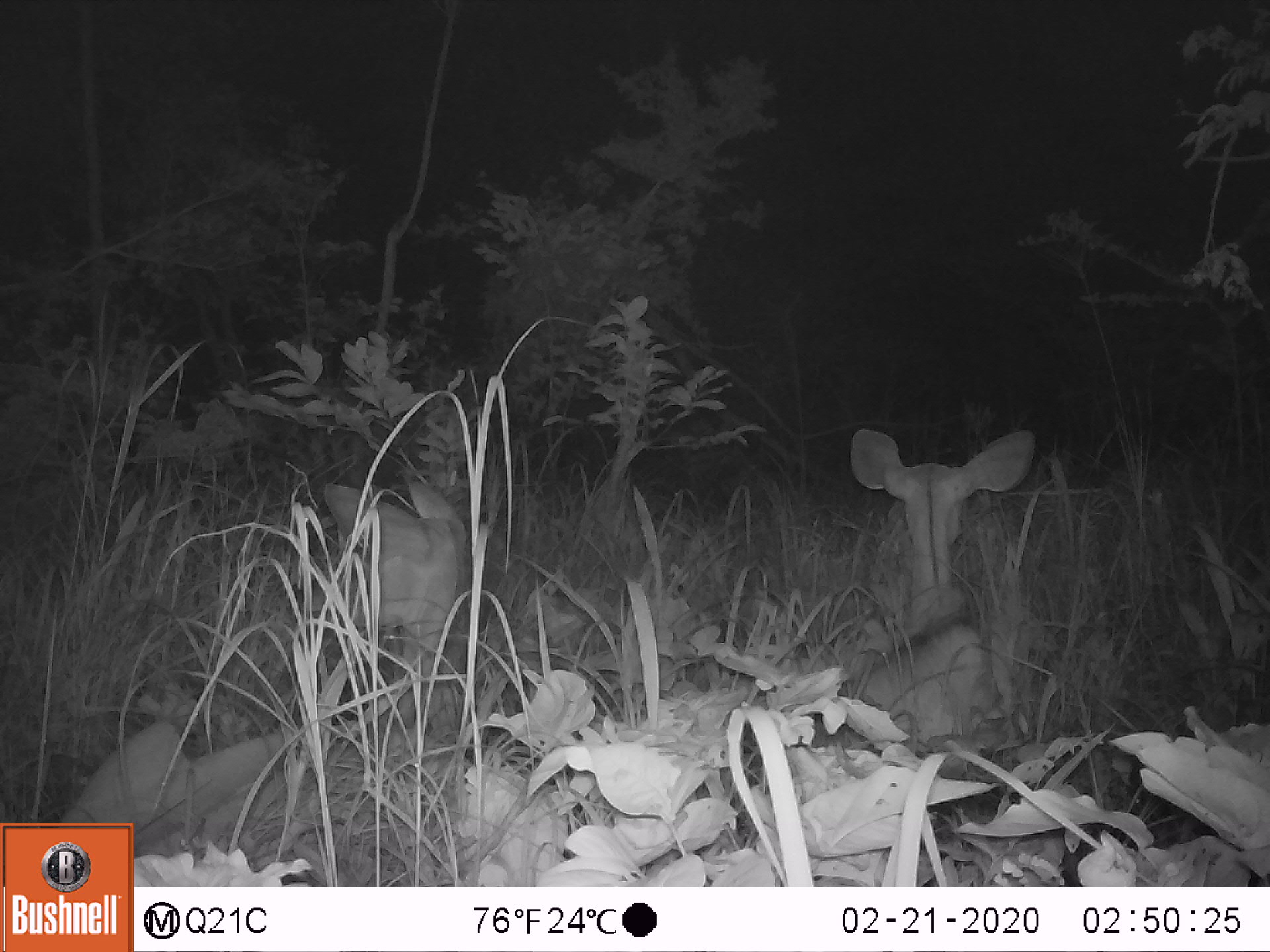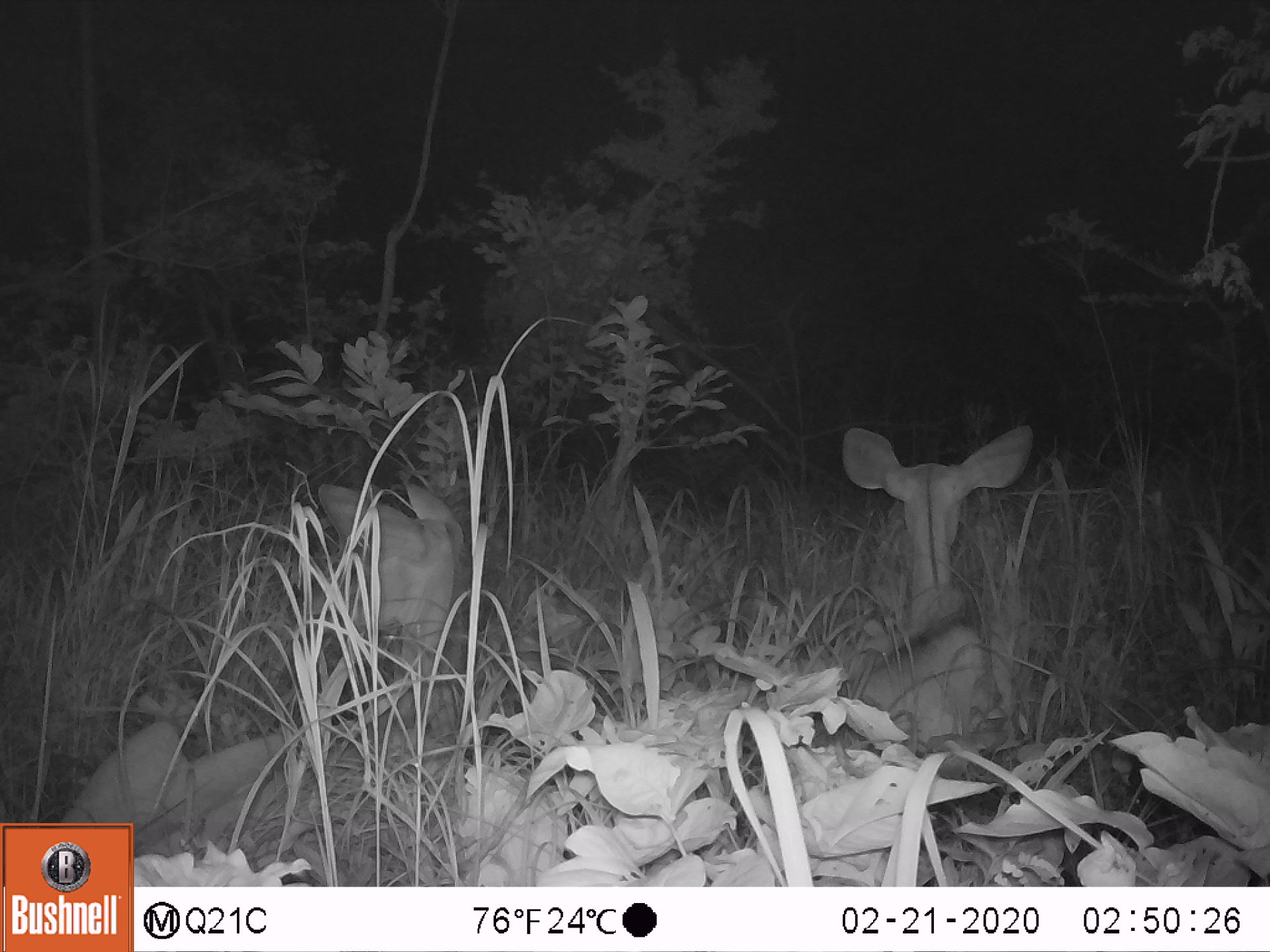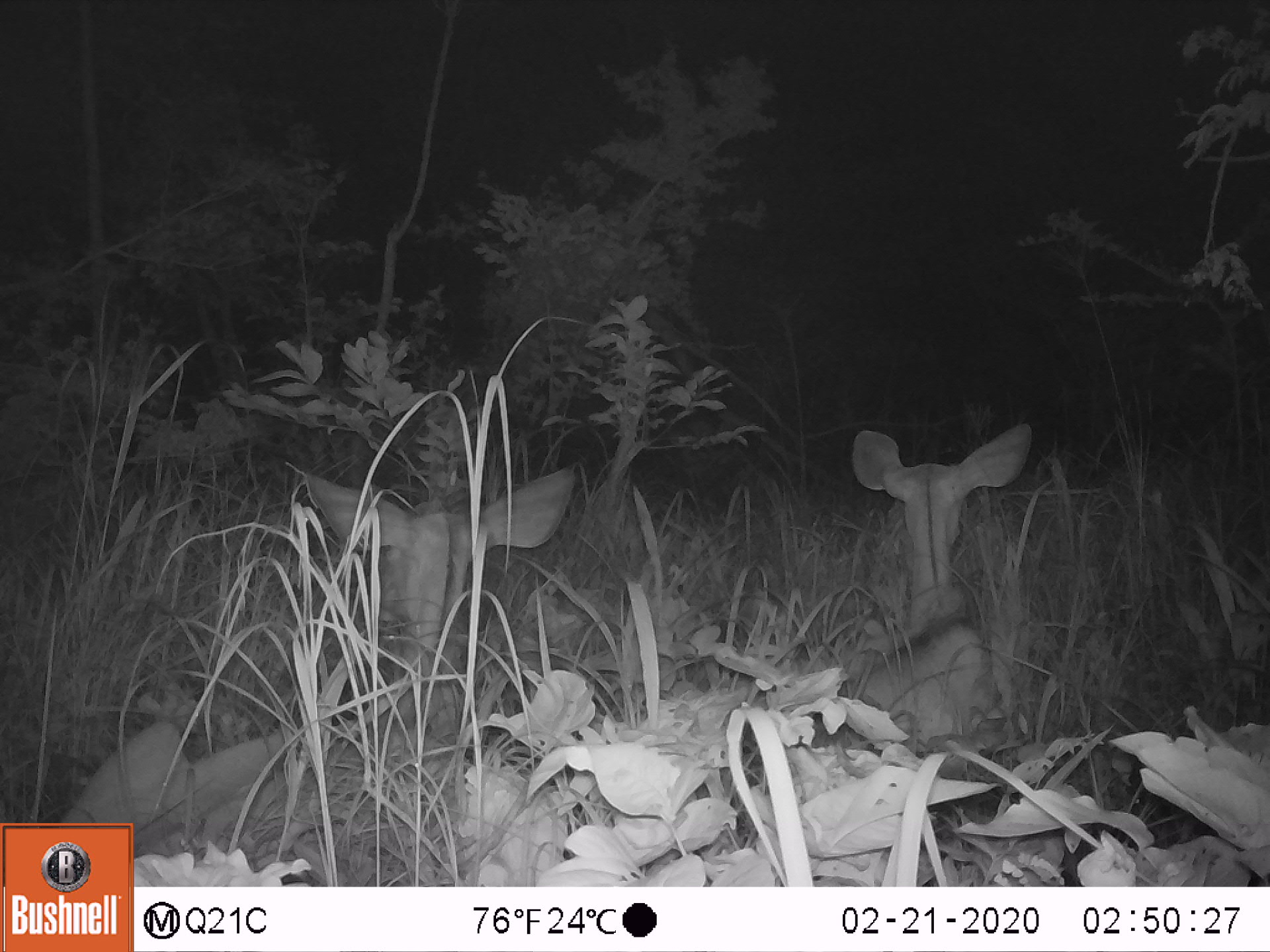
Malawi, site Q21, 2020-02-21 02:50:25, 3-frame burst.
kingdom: Animalia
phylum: Chordata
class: Mammalia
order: Artiodactyla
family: Bovidae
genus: Tragelaphus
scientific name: Tragelaphus strepsiceros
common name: greater kudu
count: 2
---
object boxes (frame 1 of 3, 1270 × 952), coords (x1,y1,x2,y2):
greater kudu: (71,478,479,819); (840,420,1040,759)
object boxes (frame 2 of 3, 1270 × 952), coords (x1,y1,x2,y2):
greater kudu: (72,474,486,814); (816,405,1040,747)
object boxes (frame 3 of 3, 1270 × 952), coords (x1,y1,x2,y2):
greater kudu: (77,452,582,813); (823,404,1045,739)